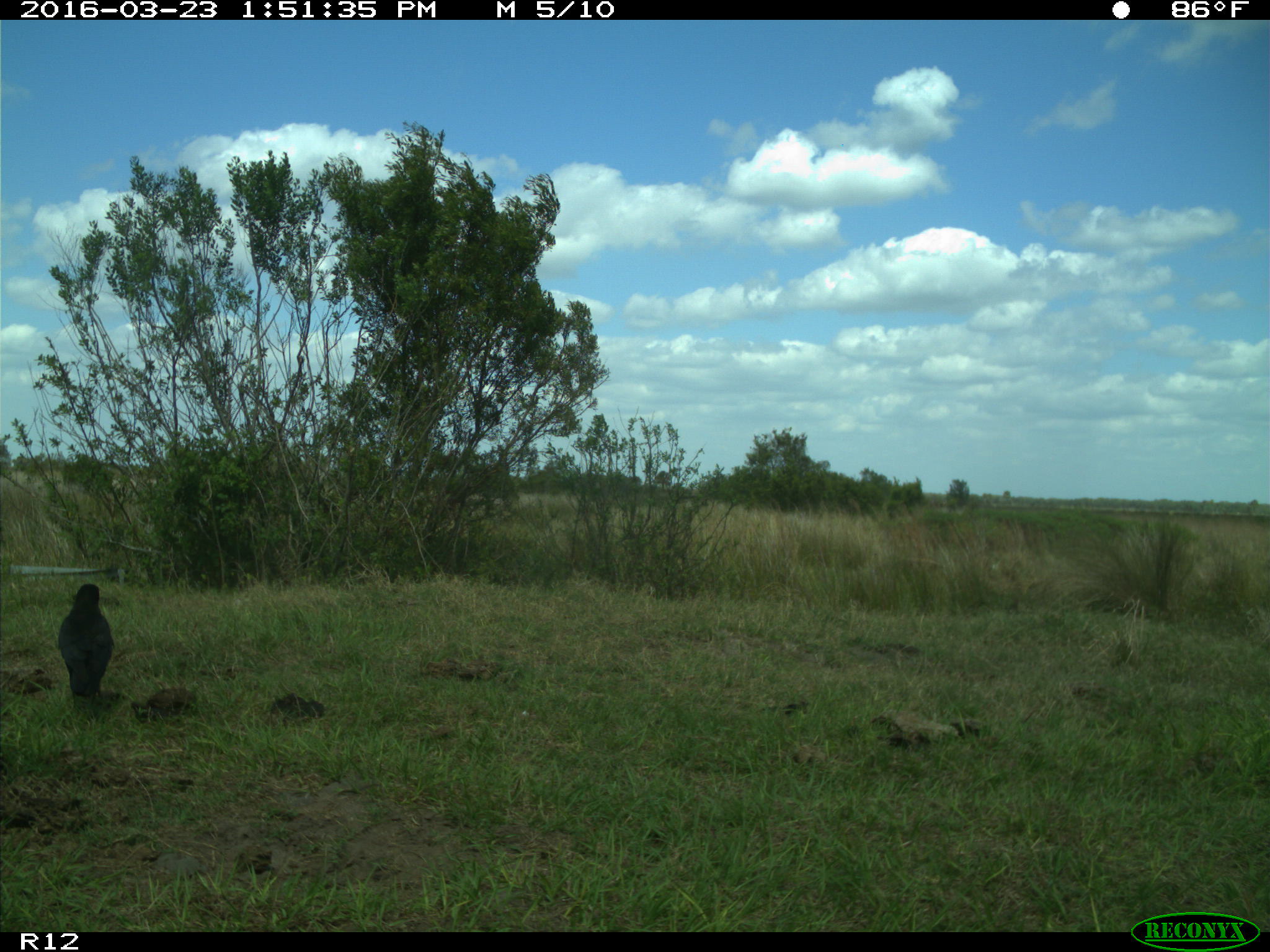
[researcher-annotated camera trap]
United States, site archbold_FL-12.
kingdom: Animalia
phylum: Chordata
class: Aves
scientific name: Aves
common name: birds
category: unidentified bird